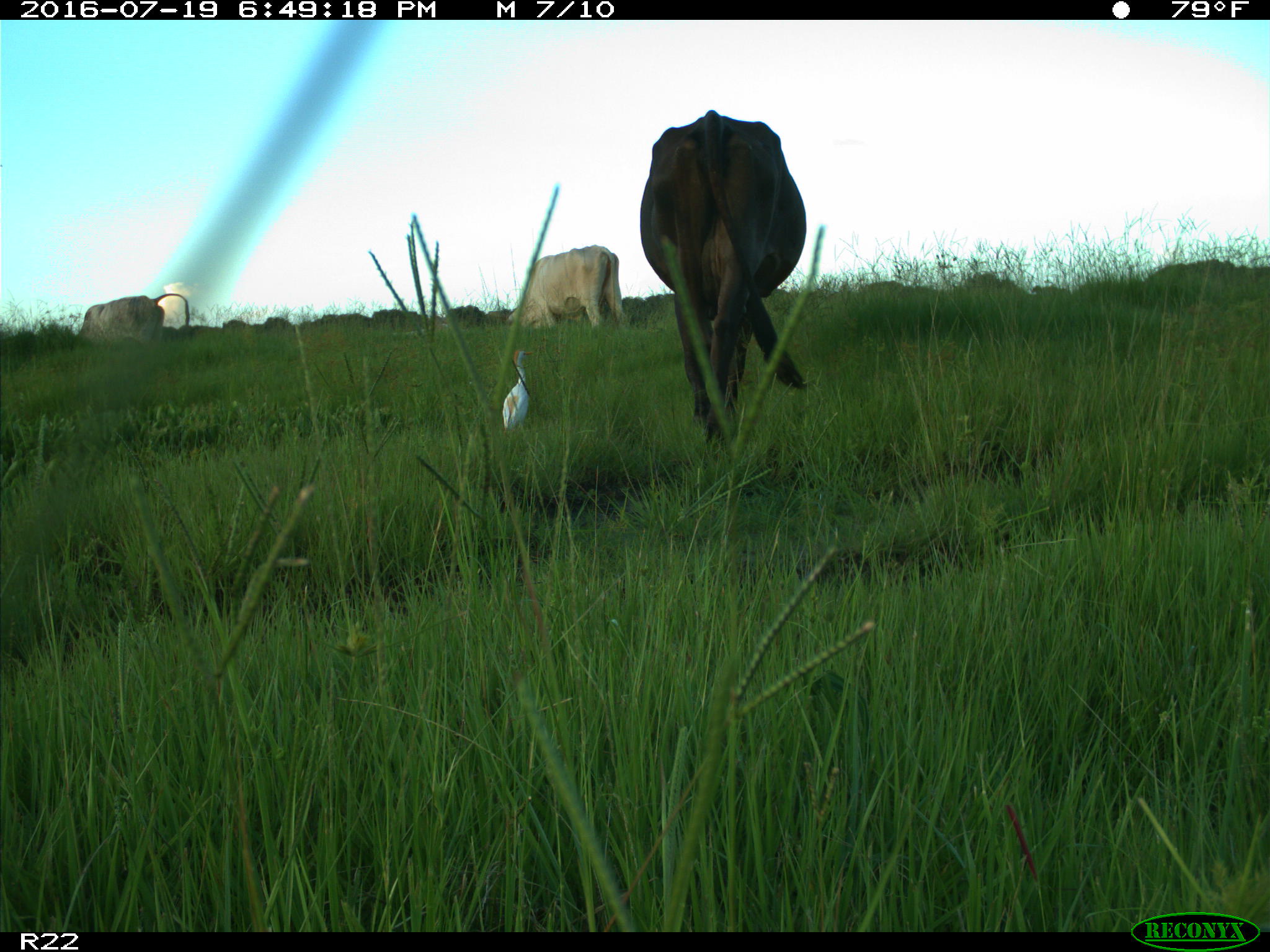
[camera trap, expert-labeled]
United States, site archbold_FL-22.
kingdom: Animalia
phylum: Chordata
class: Mammalia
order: Artiodactyla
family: Bovidae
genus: Bos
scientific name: Bos taurus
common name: domestic cow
Bos taurus (domestic cow).